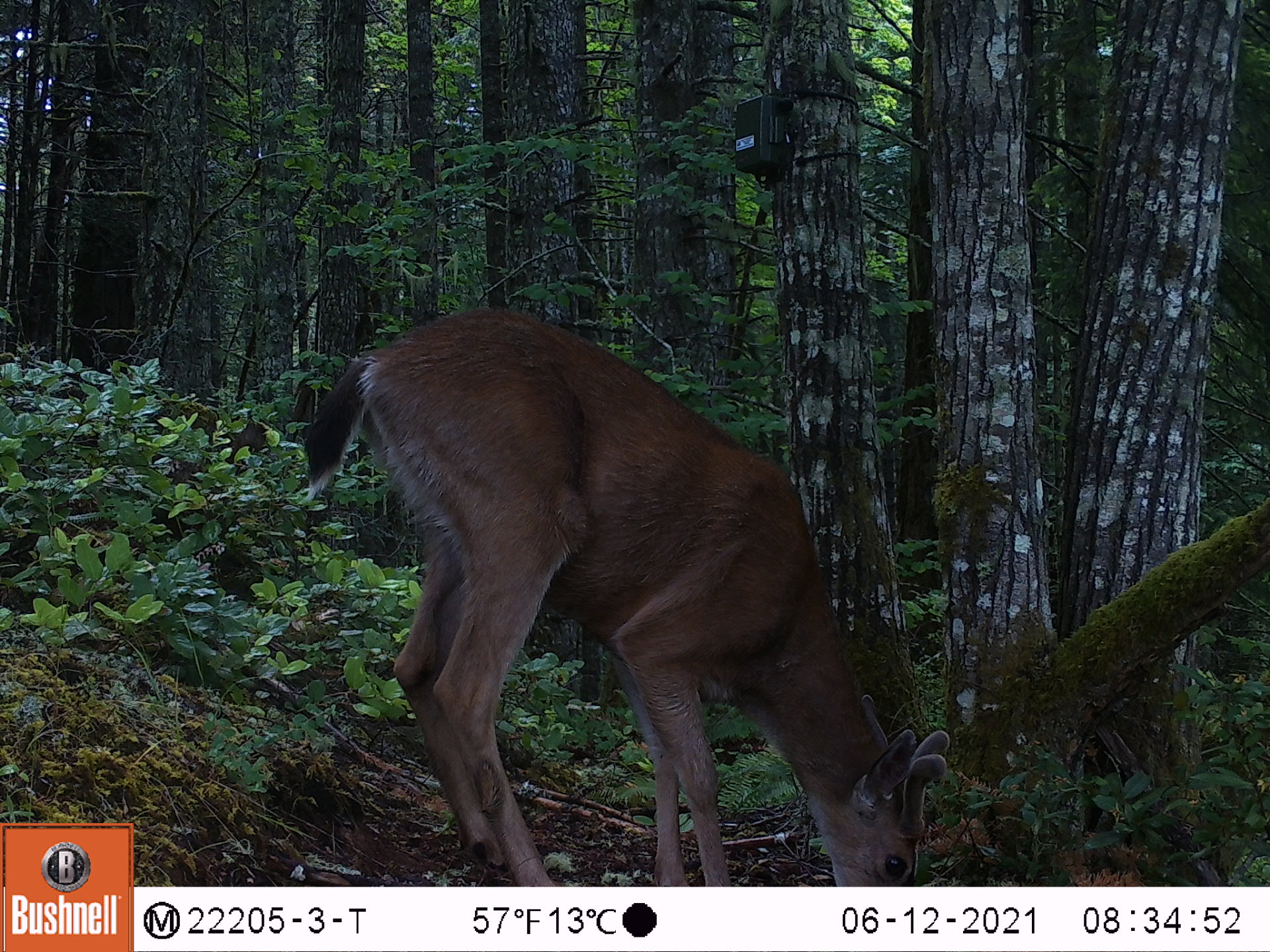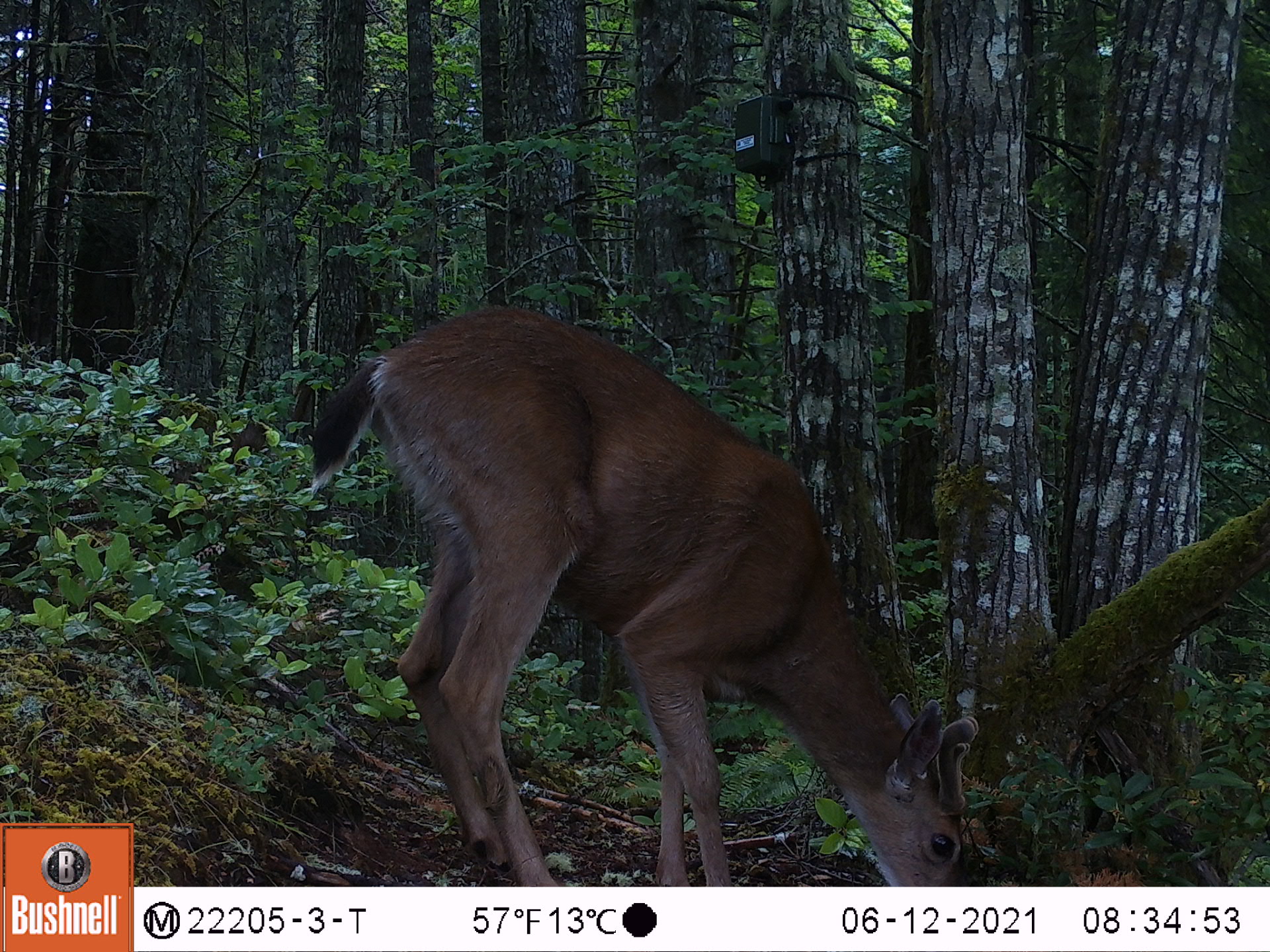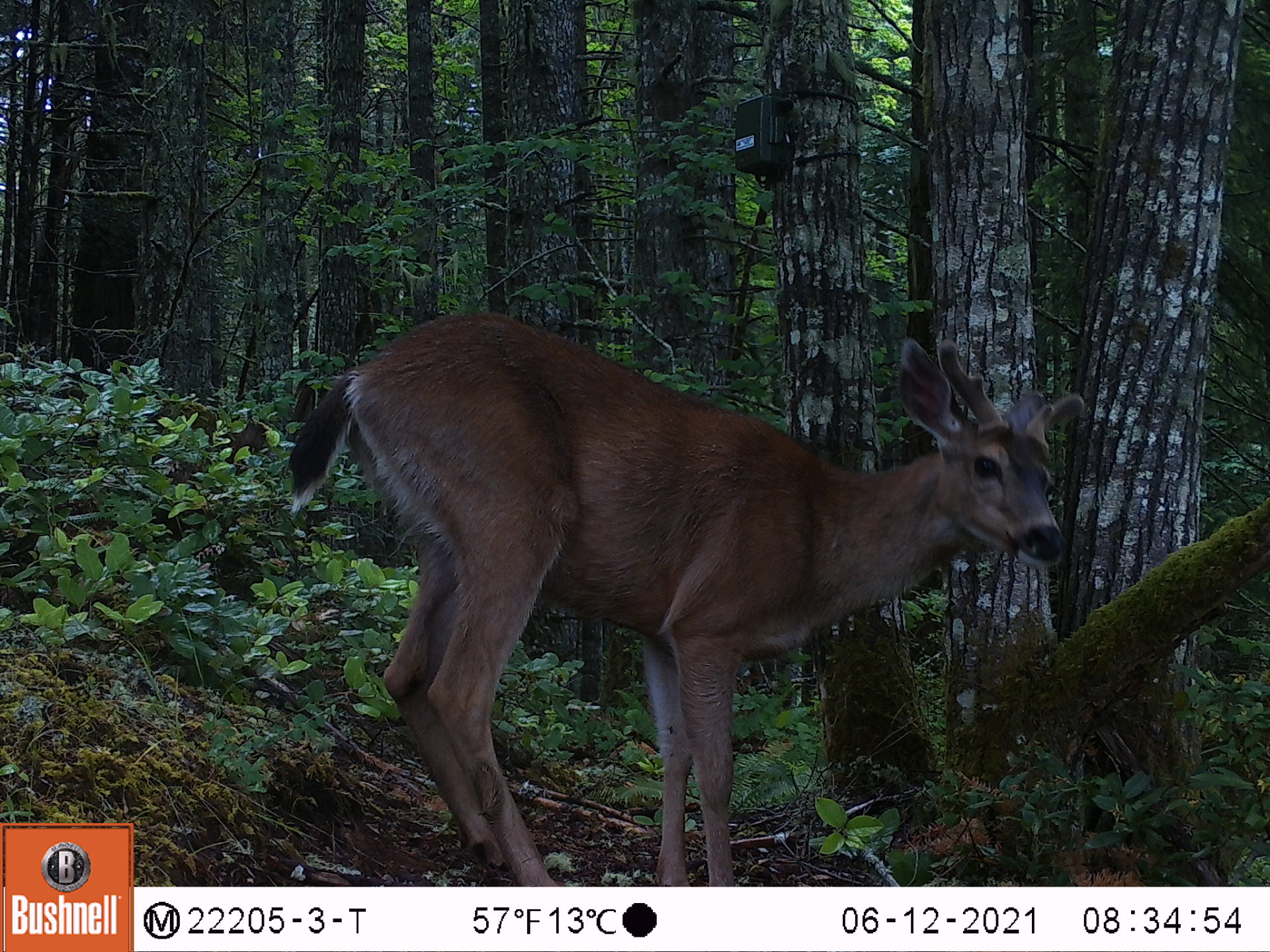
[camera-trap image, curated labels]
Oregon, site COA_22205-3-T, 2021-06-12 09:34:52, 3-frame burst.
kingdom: Animalia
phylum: Chordata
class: Mammalia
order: Artiodactyla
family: Cervidae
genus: Odocoileus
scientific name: Odocoileus hemionus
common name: black-tailed deer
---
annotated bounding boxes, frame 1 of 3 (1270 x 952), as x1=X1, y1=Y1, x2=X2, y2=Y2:
black-tailed deer: x1=274, y1=291, x2=974, y2=885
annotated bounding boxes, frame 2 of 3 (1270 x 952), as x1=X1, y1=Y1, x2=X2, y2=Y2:
black-tailed deer: x1=278, y1=276, x2=1009, y2=883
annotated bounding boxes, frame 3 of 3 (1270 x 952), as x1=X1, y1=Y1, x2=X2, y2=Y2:
black-tailed deer: x1=254, y1=269, x2=1113, y2=885